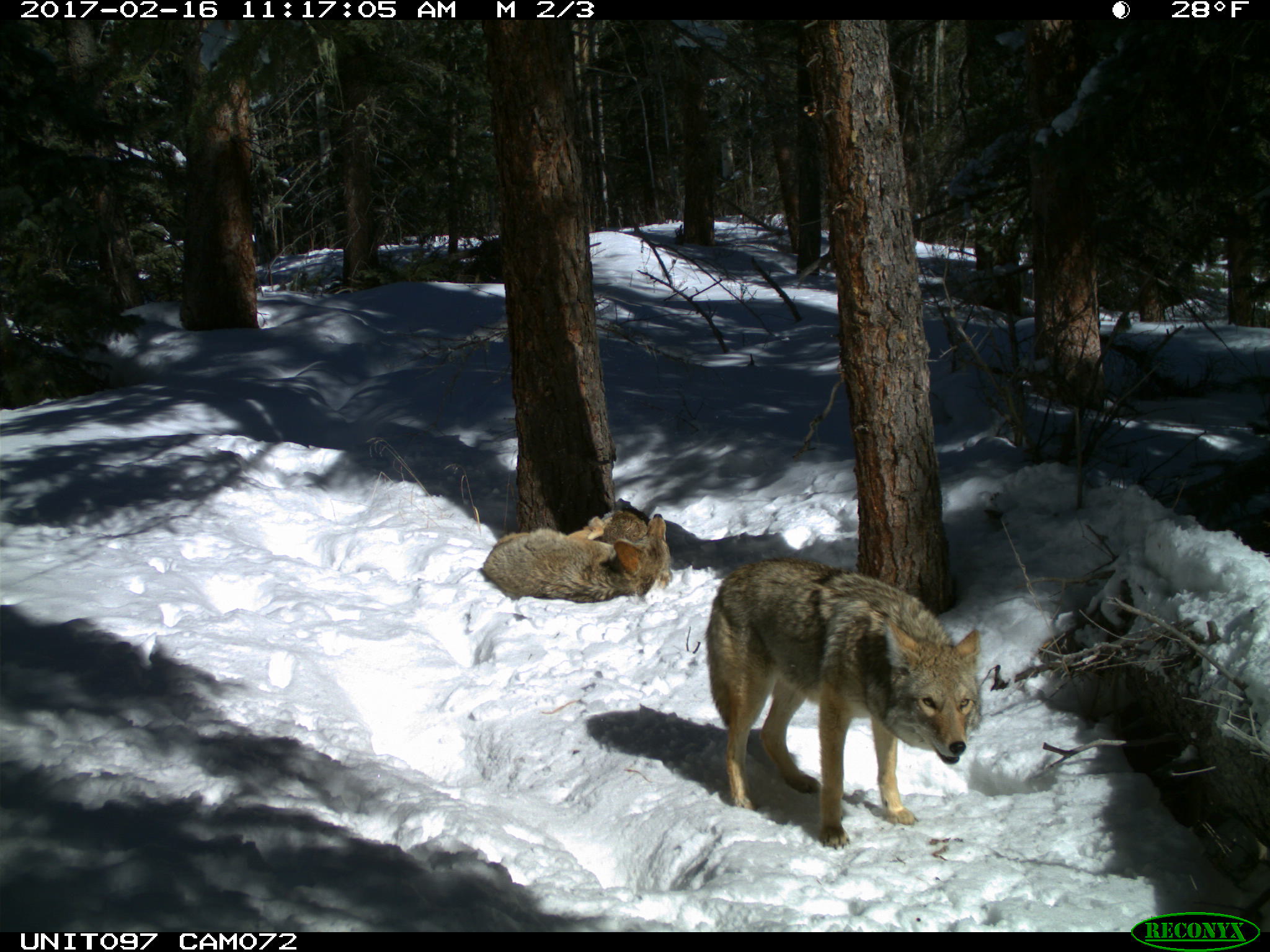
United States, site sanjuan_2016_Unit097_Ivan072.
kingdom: Animalia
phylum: Chordata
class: Mammalia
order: Carnivora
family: Canidae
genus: Canis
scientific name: Canis latrans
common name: coyote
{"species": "Canis latrans (coyote)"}